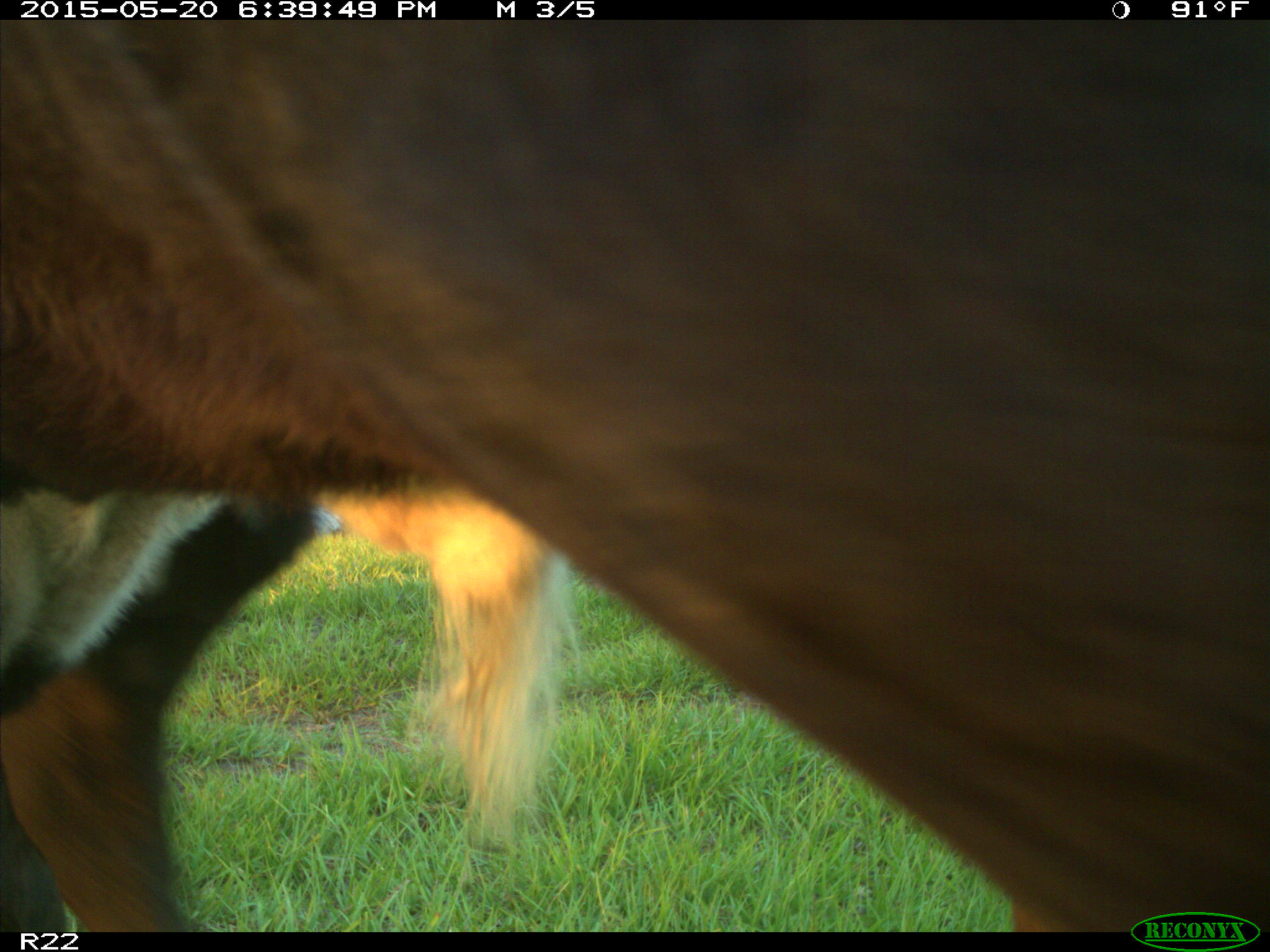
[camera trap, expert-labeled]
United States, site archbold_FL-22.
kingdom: Animalia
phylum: Chordata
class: Mammalia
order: Artiodactyla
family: Bovidae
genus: Bos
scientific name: Bos taurus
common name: domestic cow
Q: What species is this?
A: Bos taurus (domestic cow).